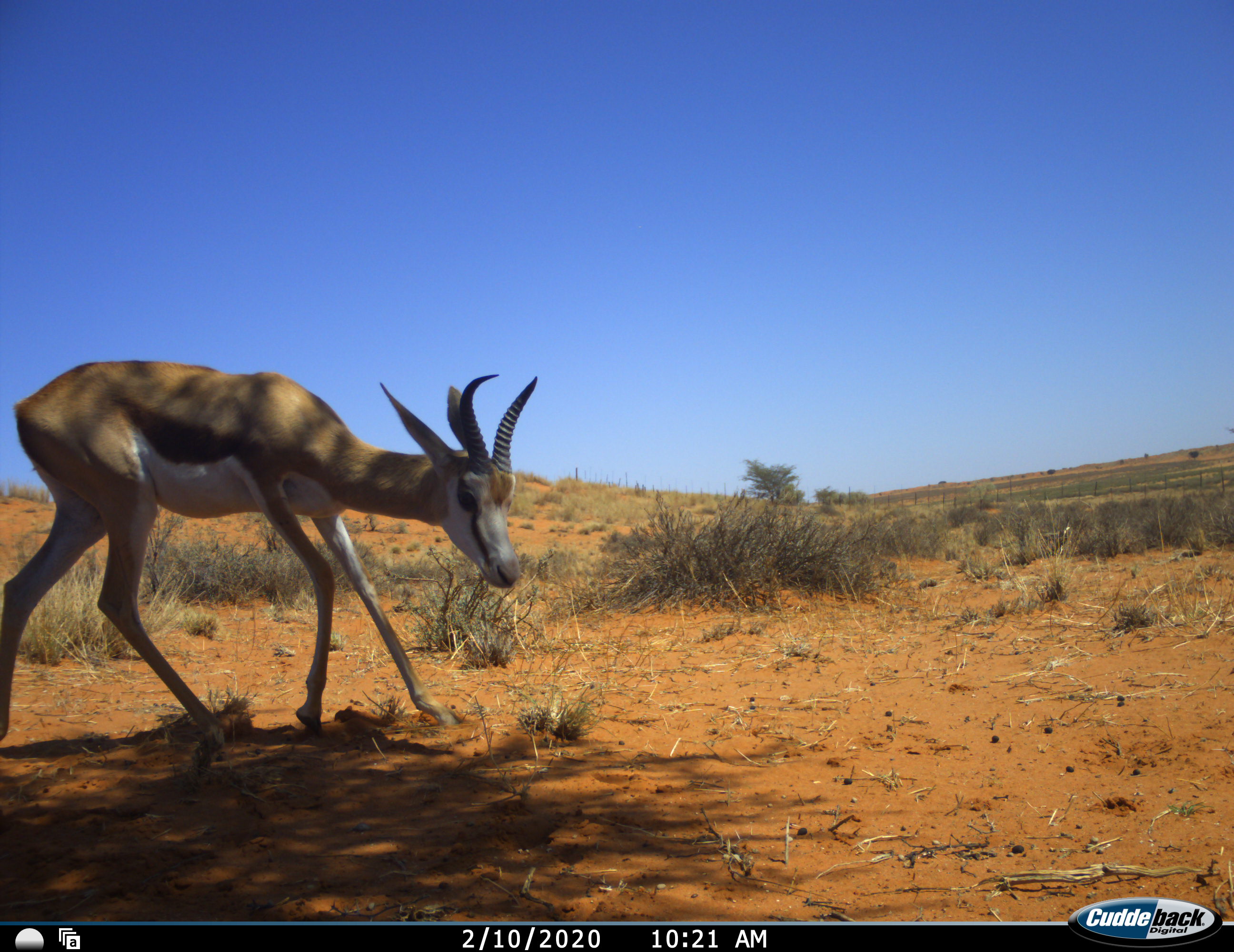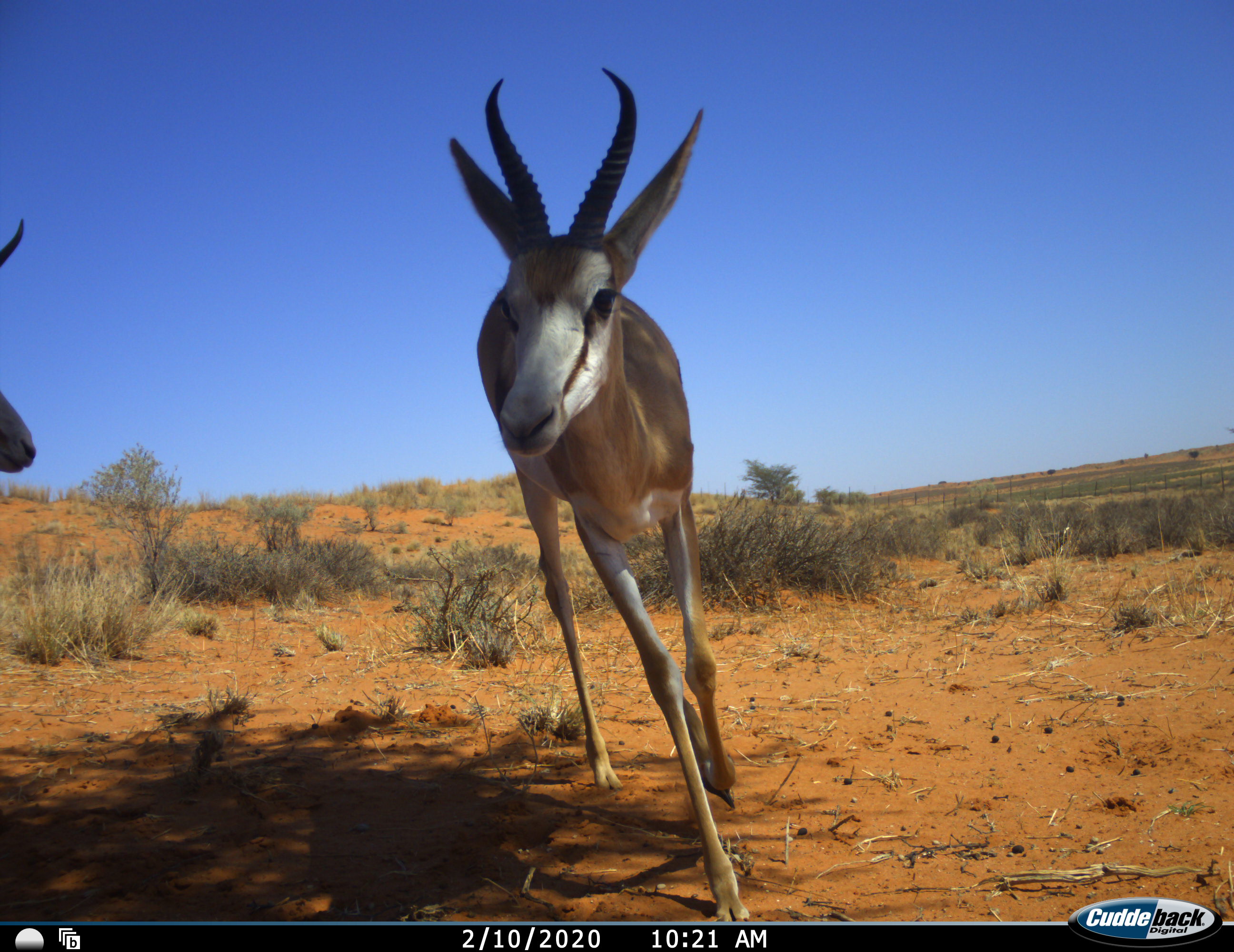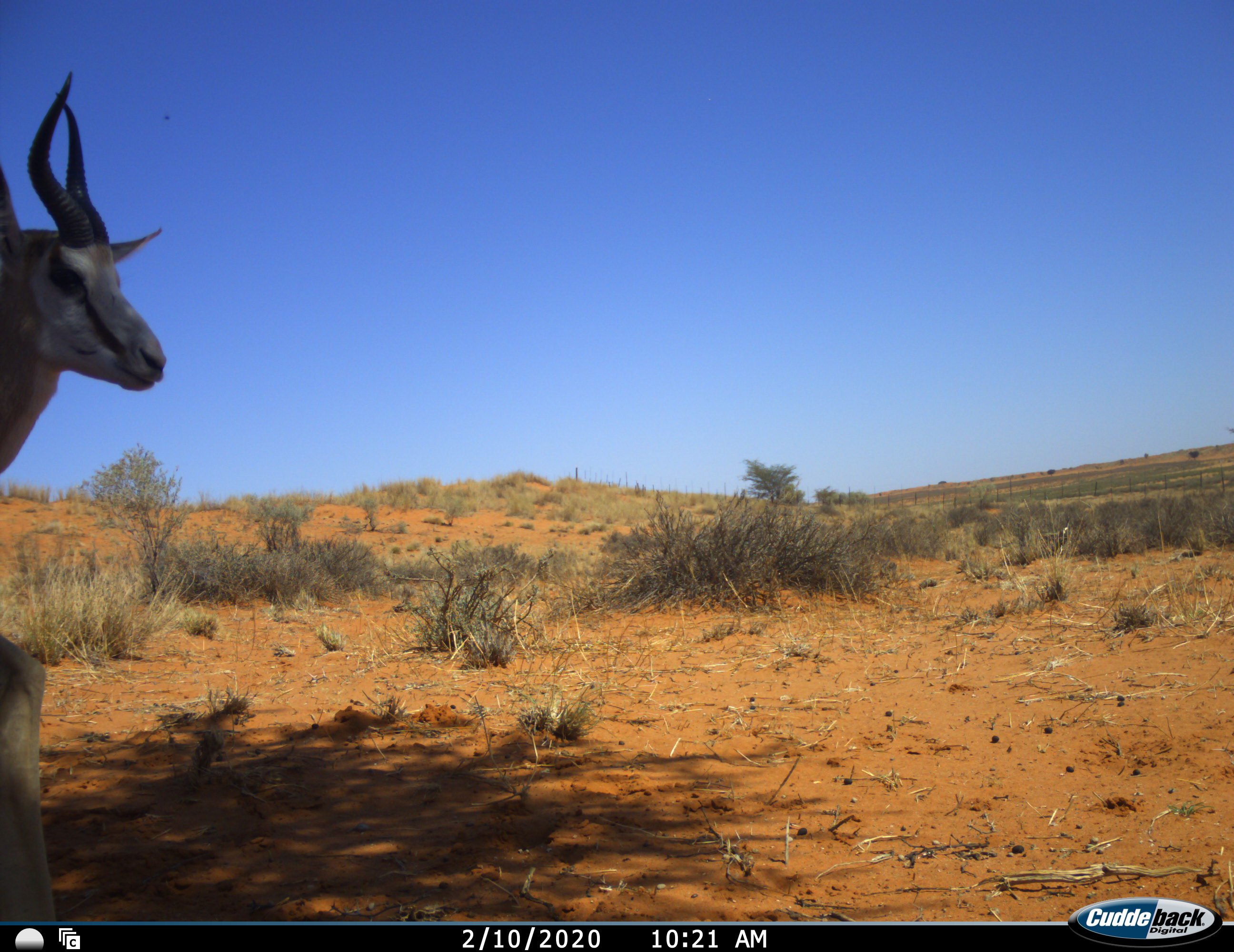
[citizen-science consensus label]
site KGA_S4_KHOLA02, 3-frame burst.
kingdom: Animalia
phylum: Chordata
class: Mammalia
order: Artiodactyla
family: Bovidae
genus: Antidorcas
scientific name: Antidorcas marsupialis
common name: springbok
Springbok (Antidorcas marsupialis), count 2. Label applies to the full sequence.